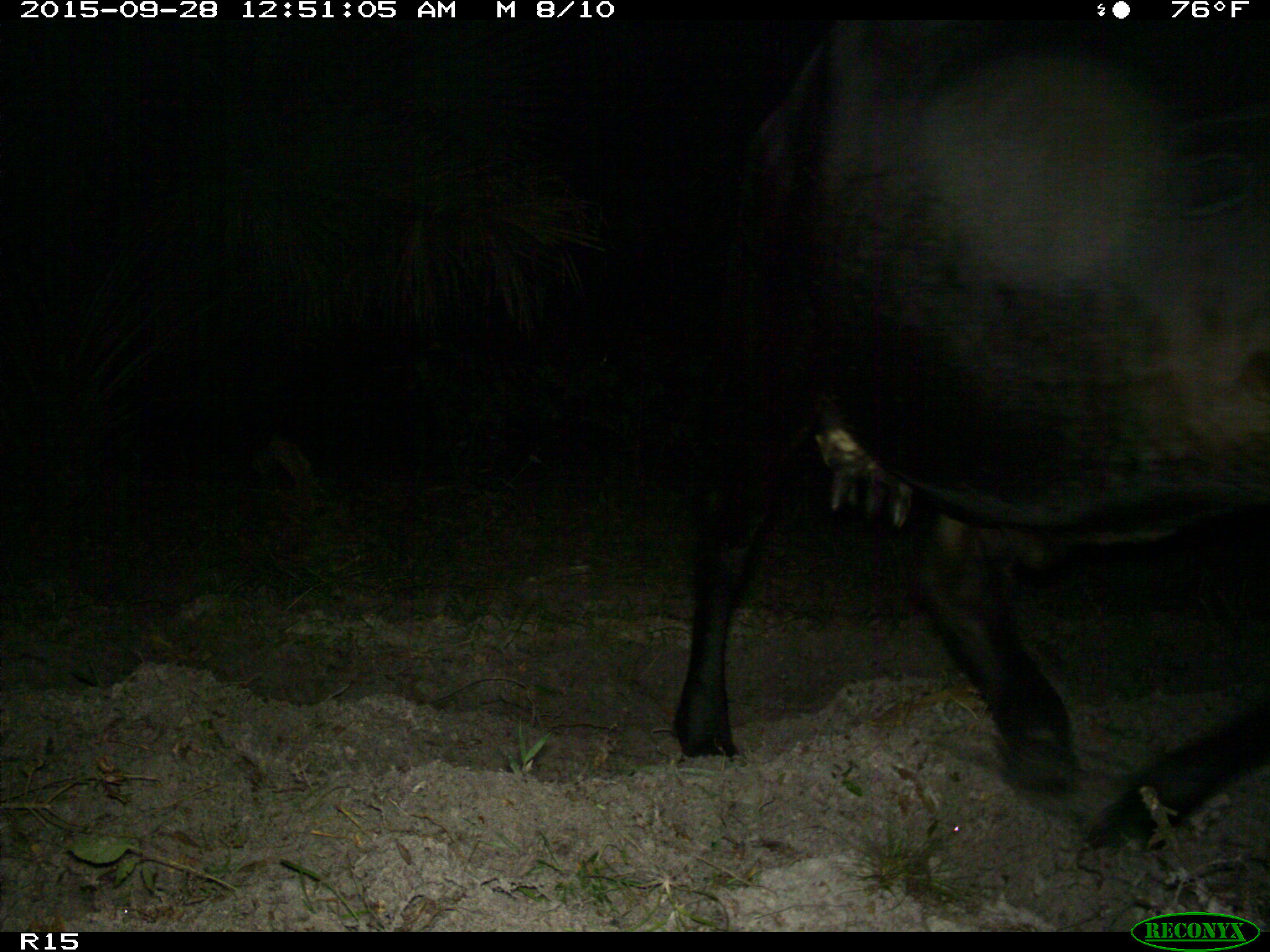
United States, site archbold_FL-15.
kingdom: Animalia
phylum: Chordata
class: Mammalia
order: Artiodactyla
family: Bovidae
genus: Bos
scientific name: Bos taurus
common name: domestic cow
Bos taurus (domestic cow).